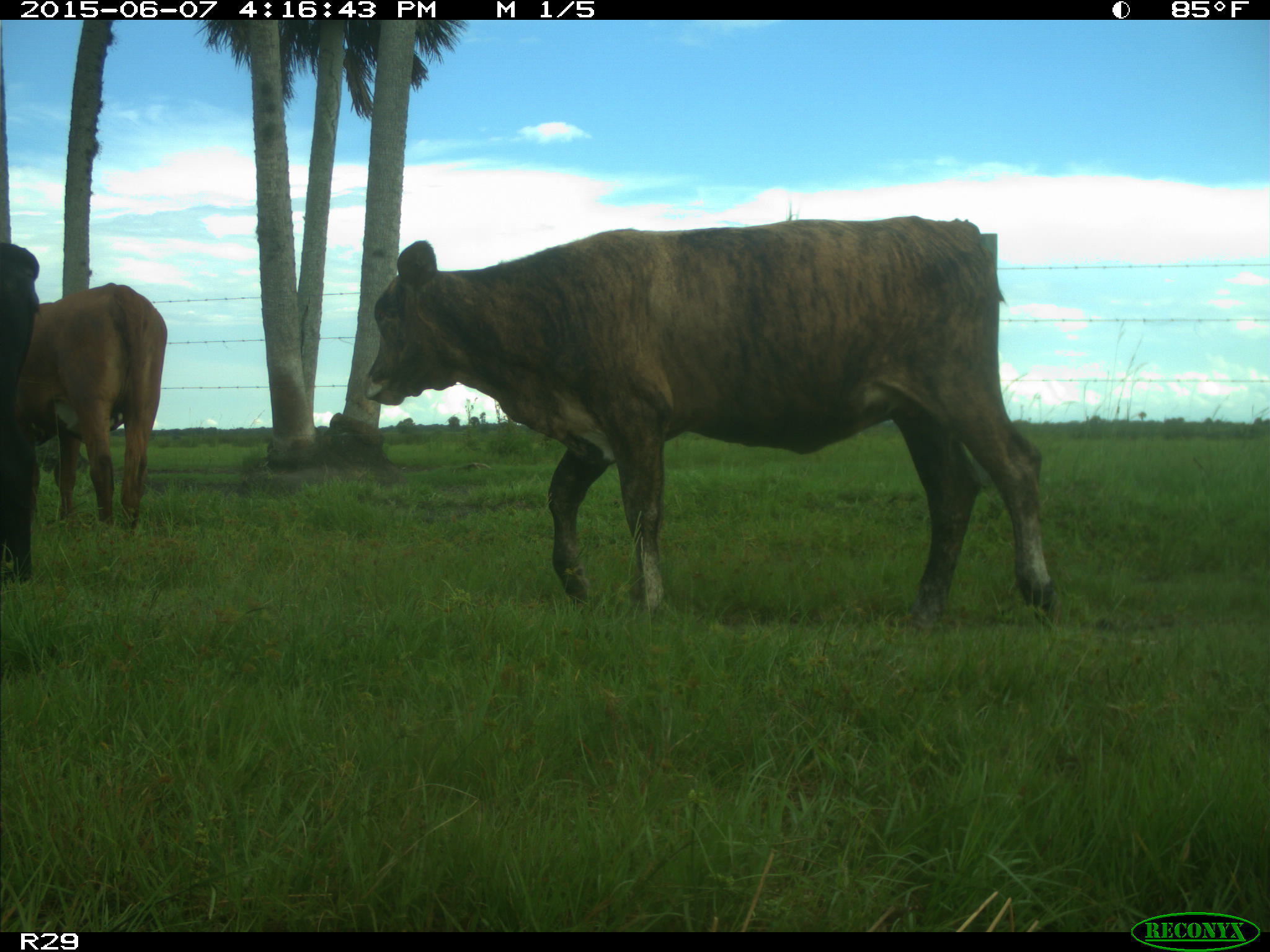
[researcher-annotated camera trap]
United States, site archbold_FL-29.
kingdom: Animalia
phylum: Chordata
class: Mammalia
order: Artiodactyla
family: Bovidae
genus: Bos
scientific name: Bos taurus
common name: domestic cow